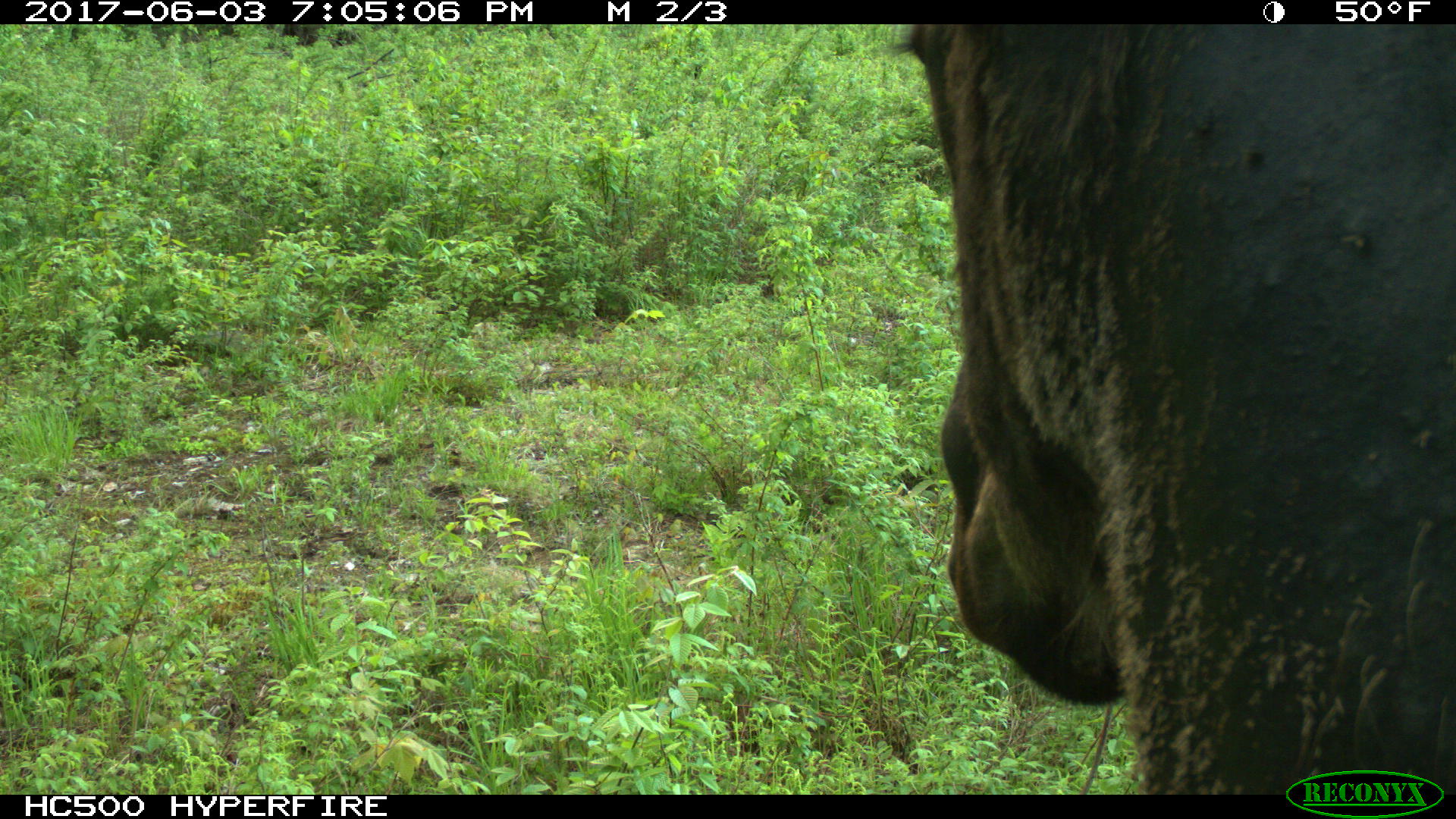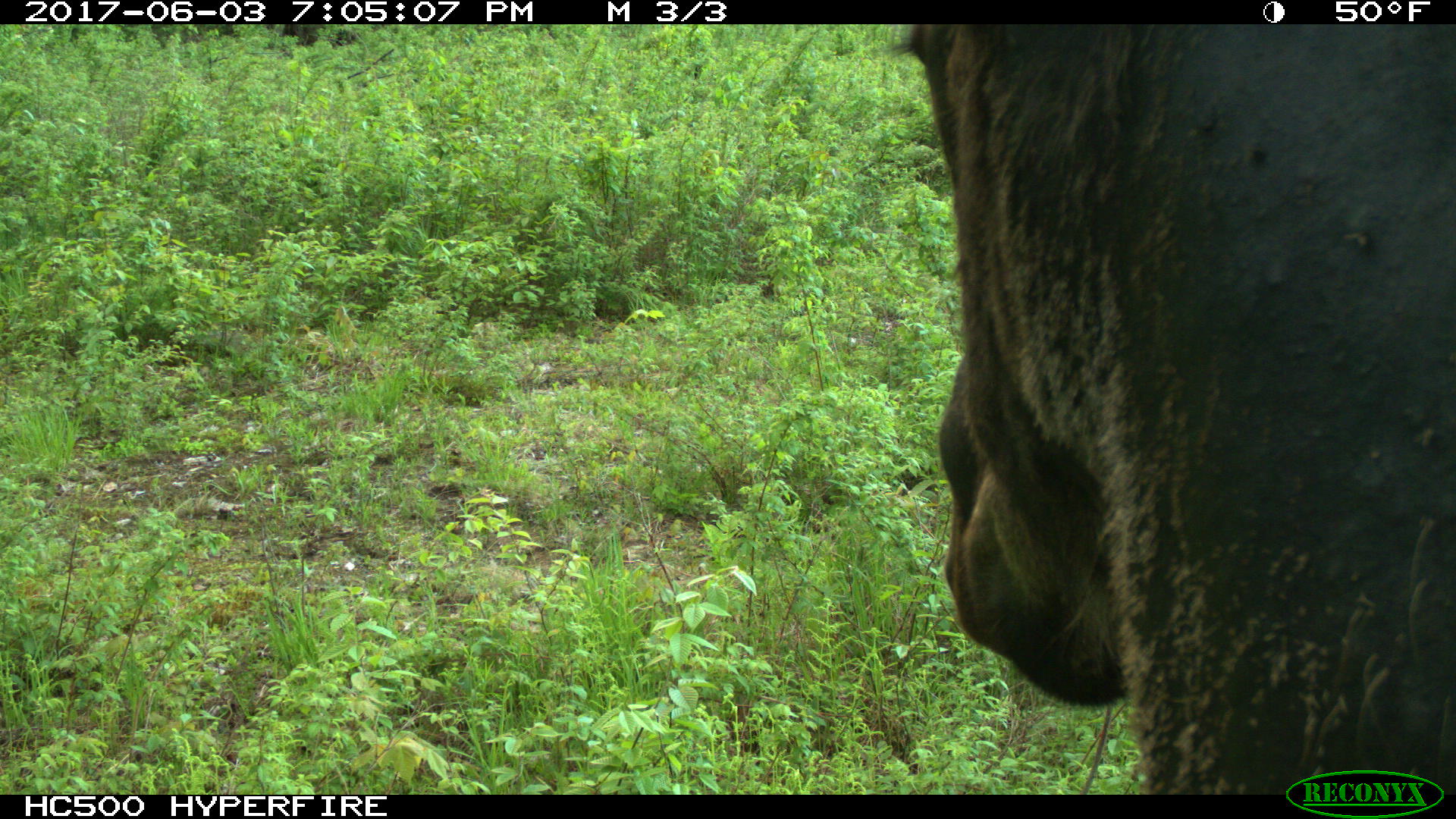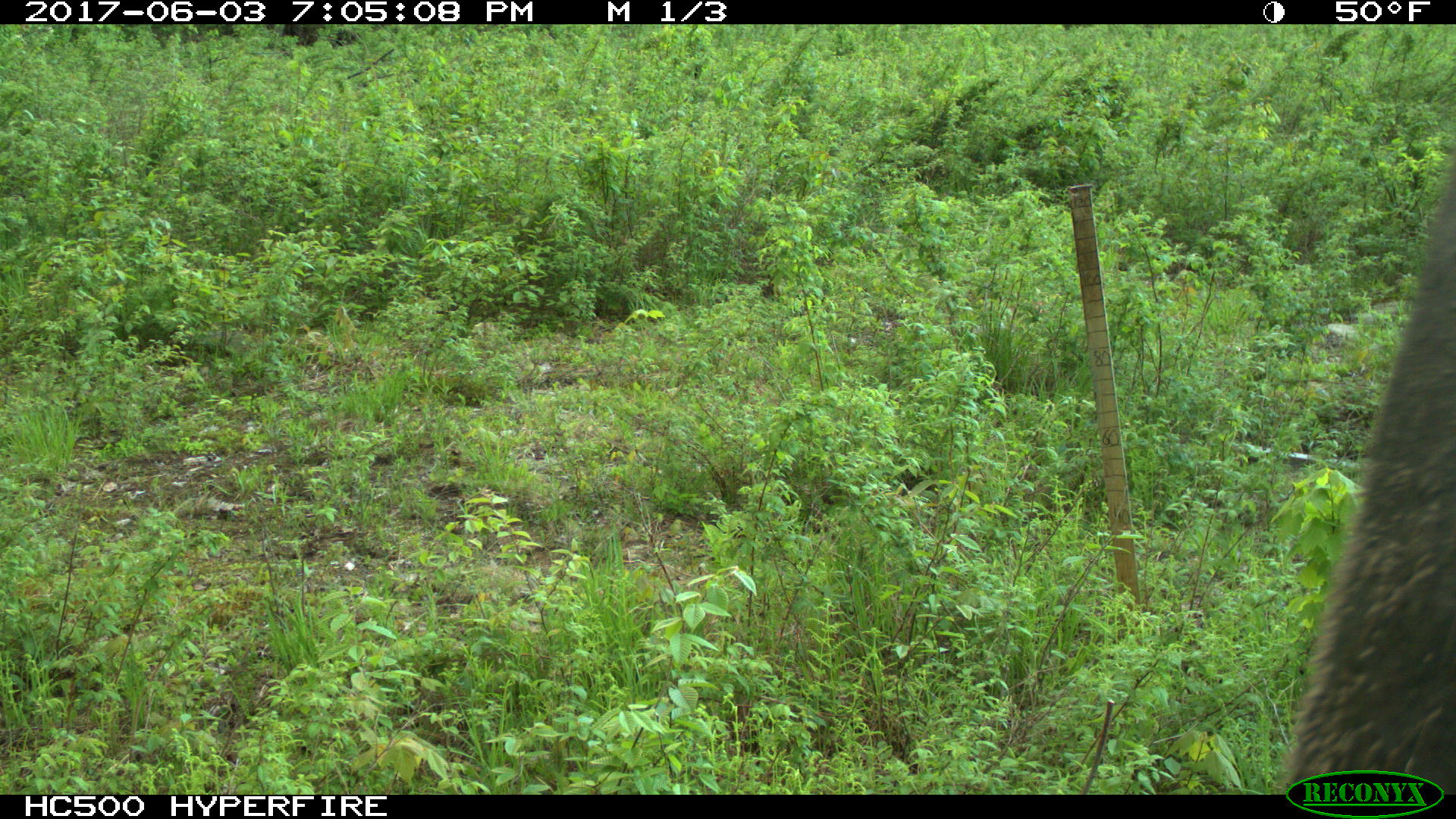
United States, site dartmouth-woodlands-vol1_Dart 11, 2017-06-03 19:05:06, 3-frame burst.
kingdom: Animalia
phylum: Chordata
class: Mammalia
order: Artiodactyla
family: Cervidae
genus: Alces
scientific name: Alces alces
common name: moose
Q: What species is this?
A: Moose (Alces alces).